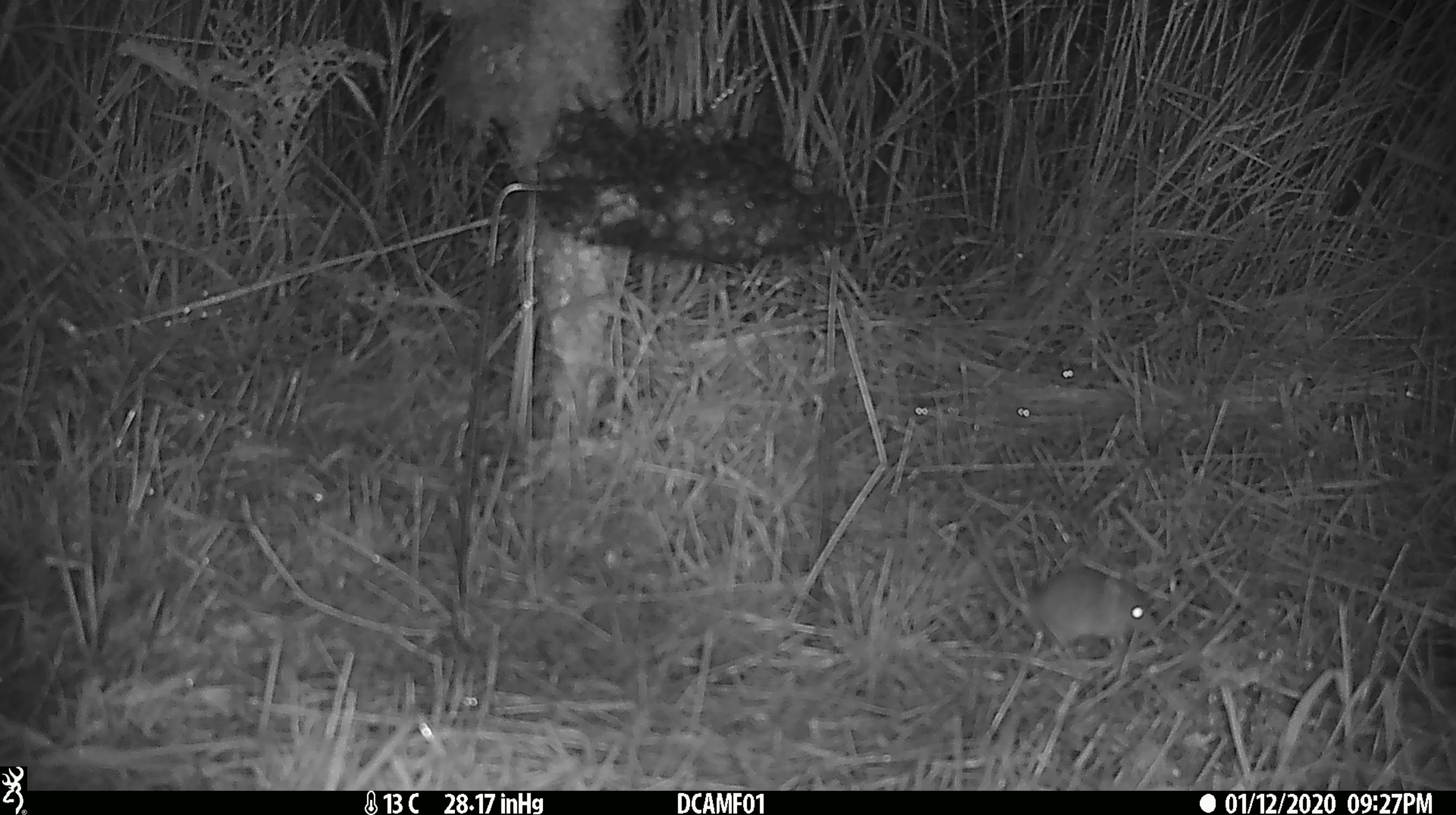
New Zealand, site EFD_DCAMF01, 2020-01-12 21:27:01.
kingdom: Animalia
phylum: Chordata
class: Mammalia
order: Rodentia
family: Muridae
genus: Mus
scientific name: Mus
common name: mouse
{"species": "mouse (Mus)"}